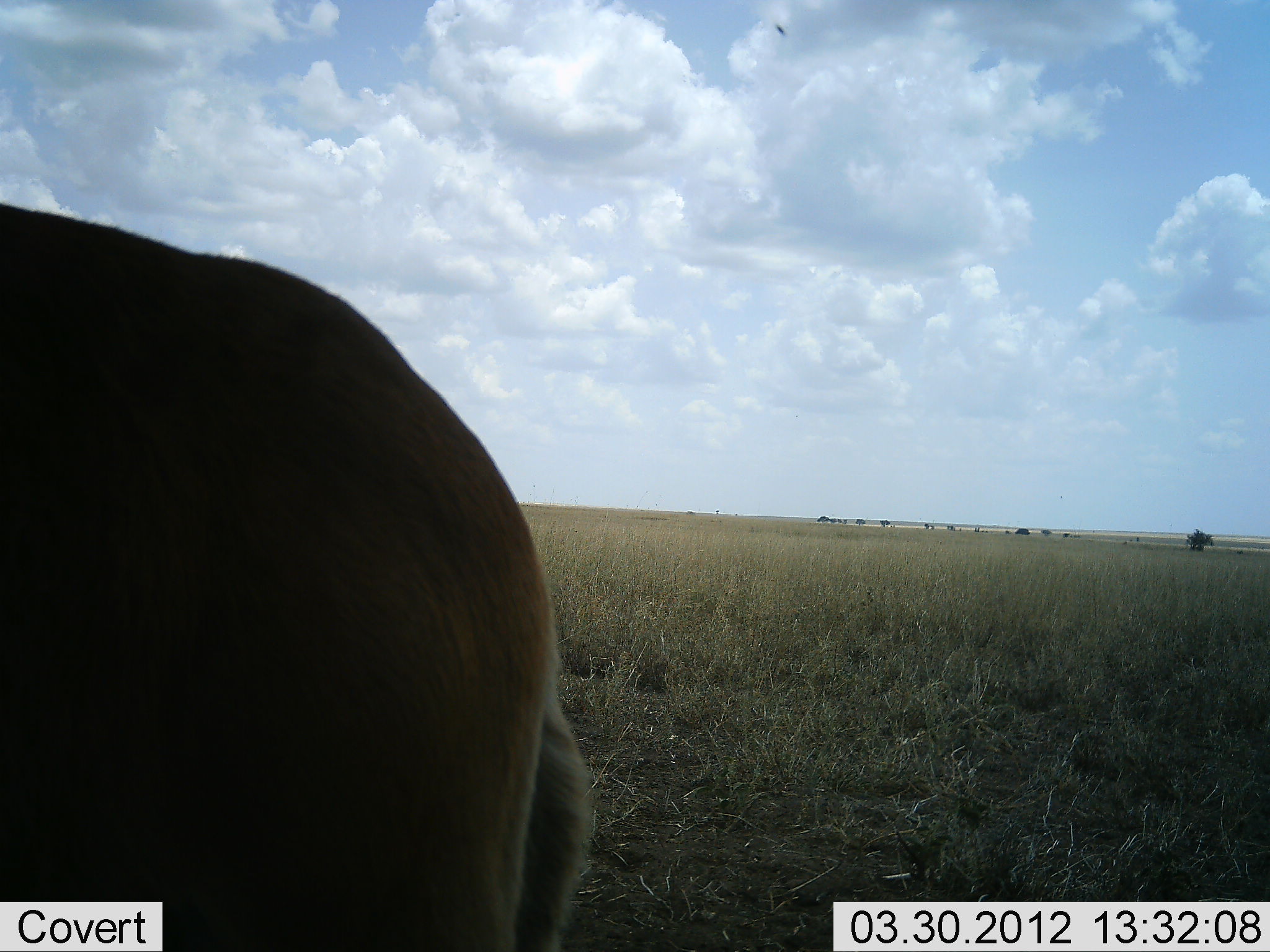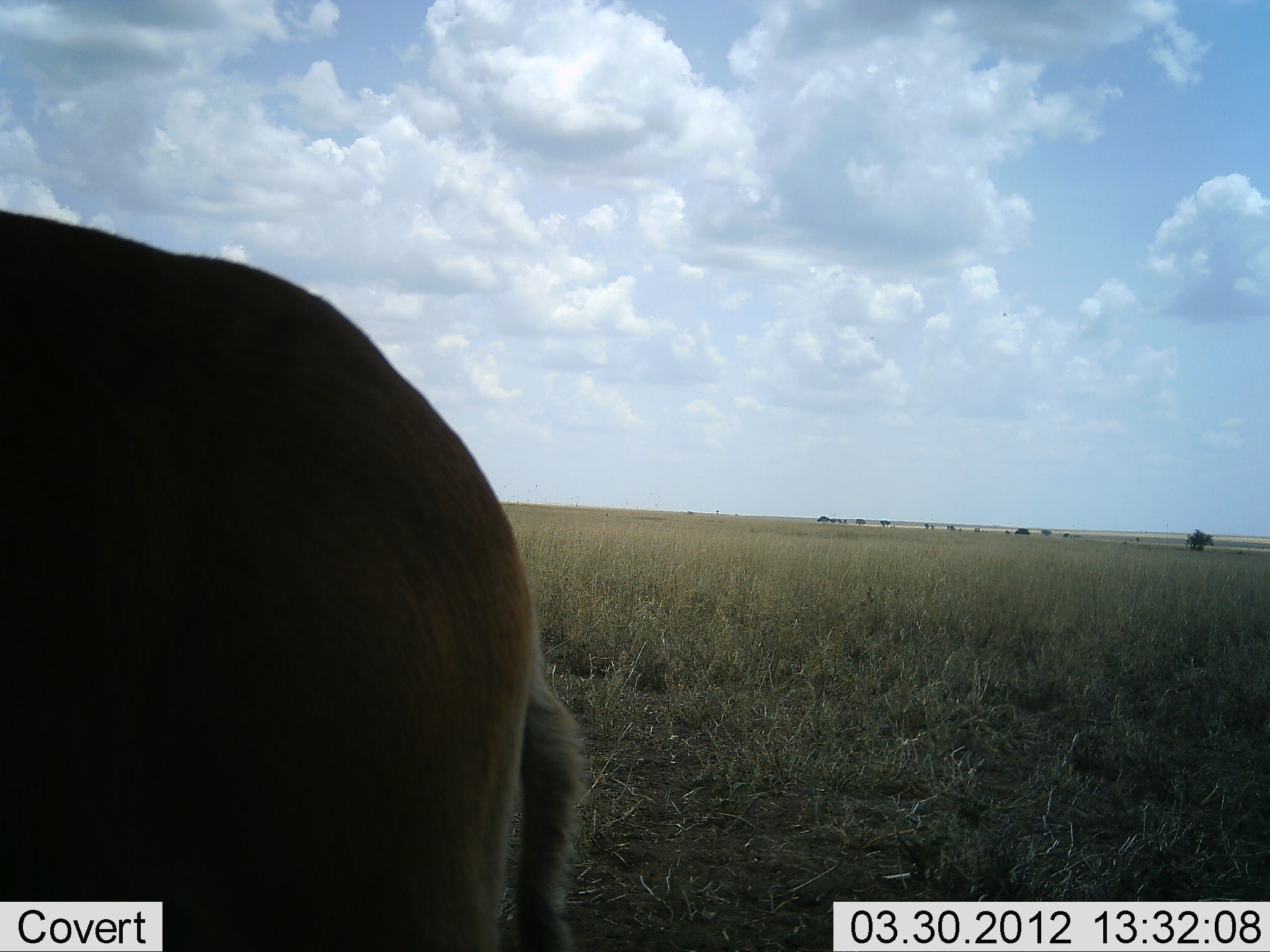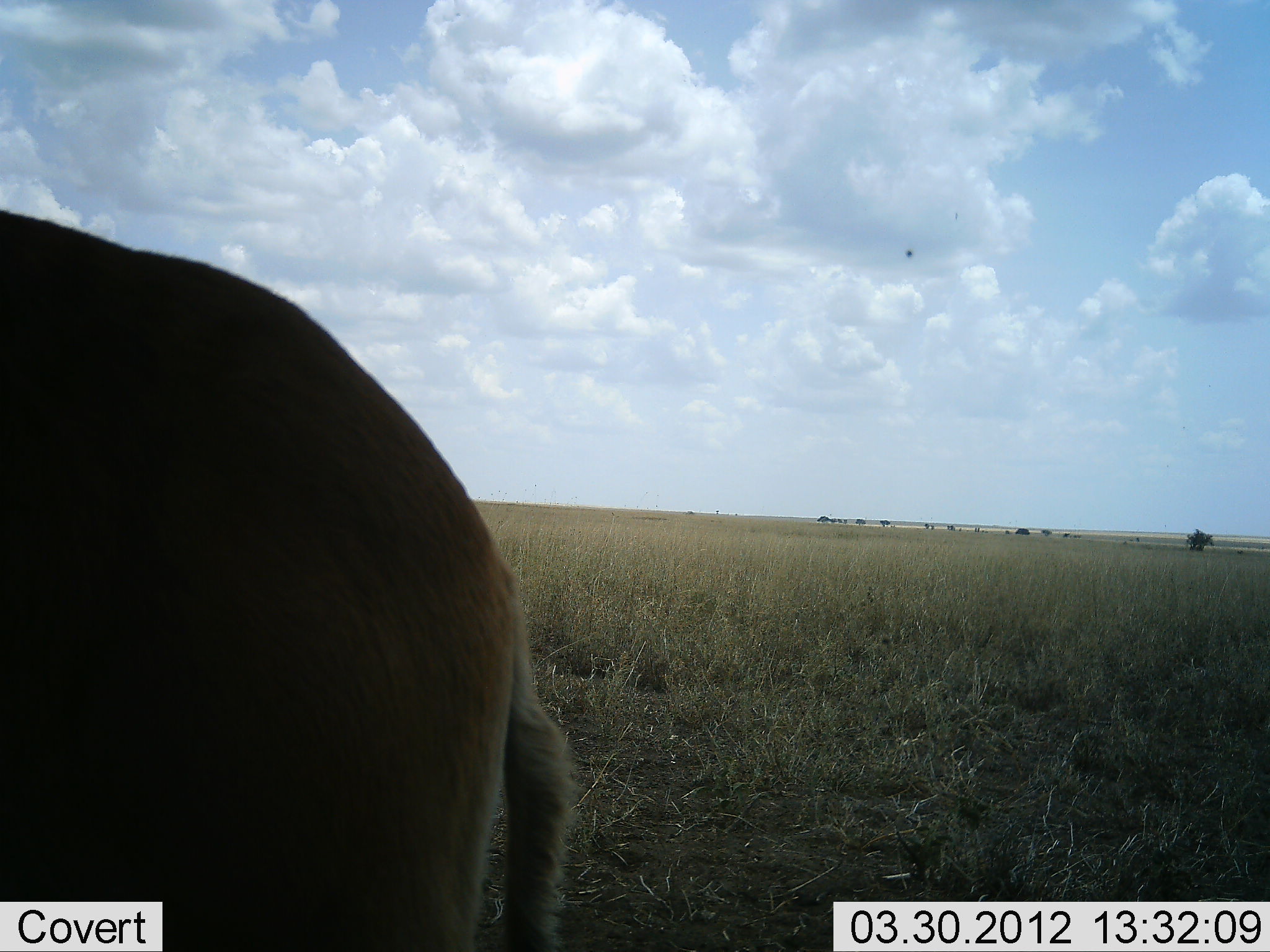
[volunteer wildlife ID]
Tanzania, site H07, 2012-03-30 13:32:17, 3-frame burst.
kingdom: Animalia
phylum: Chordata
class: Mammalia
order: Artiodactyla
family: Bovidae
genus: Alcelaphus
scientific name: Alcelaphus buselaphus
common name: hartebeest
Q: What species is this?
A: Hartebeest (Alcelaphus buselaphus).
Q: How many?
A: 1.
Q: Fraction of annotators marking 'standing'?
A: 88%.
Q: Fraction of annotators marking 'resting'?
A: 0%.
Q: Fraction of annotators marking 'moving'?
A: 12%.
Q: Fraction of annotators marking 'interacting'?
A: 0%.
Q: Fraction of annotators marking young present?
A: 0%.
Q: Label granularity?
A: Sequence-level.